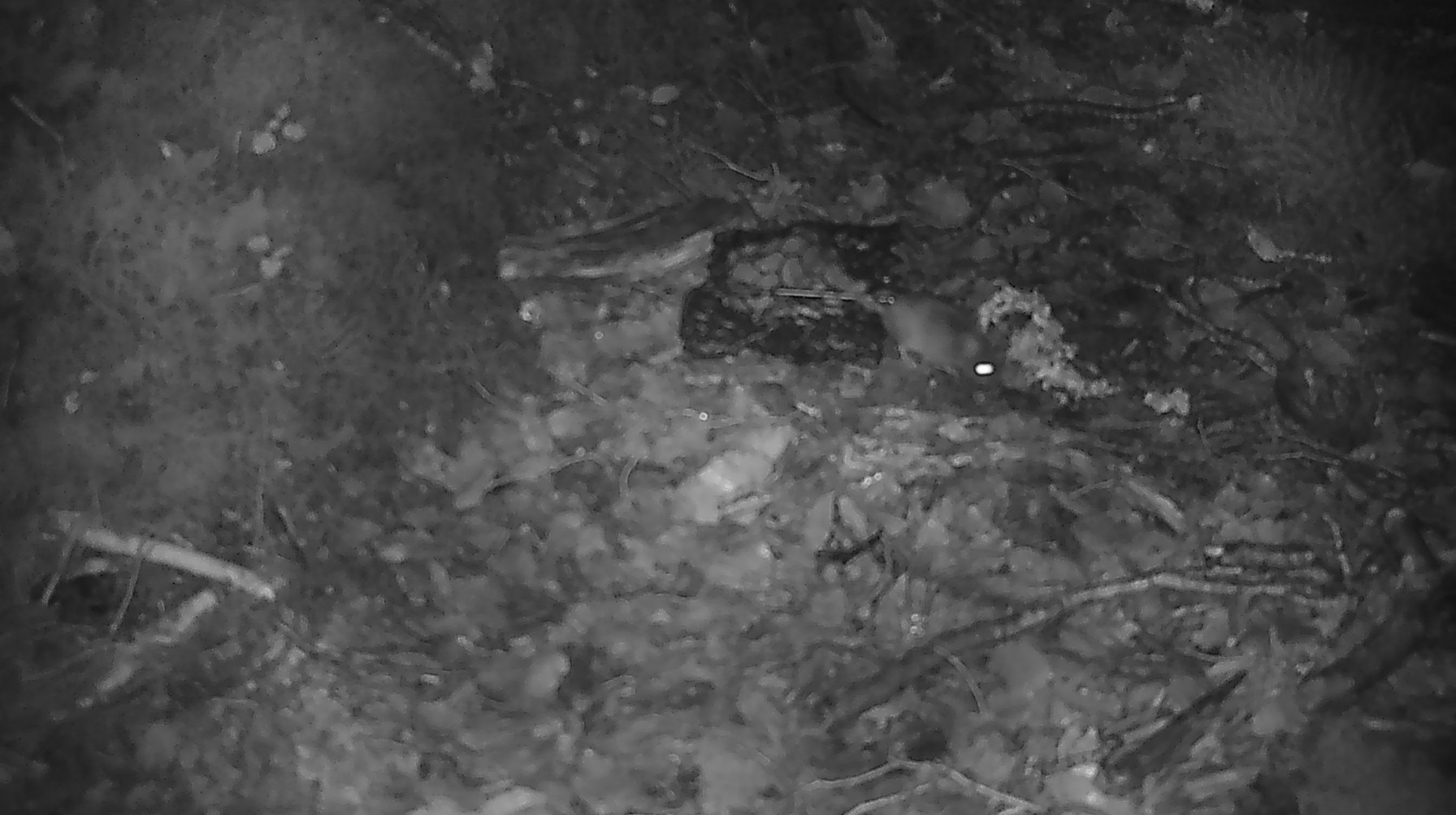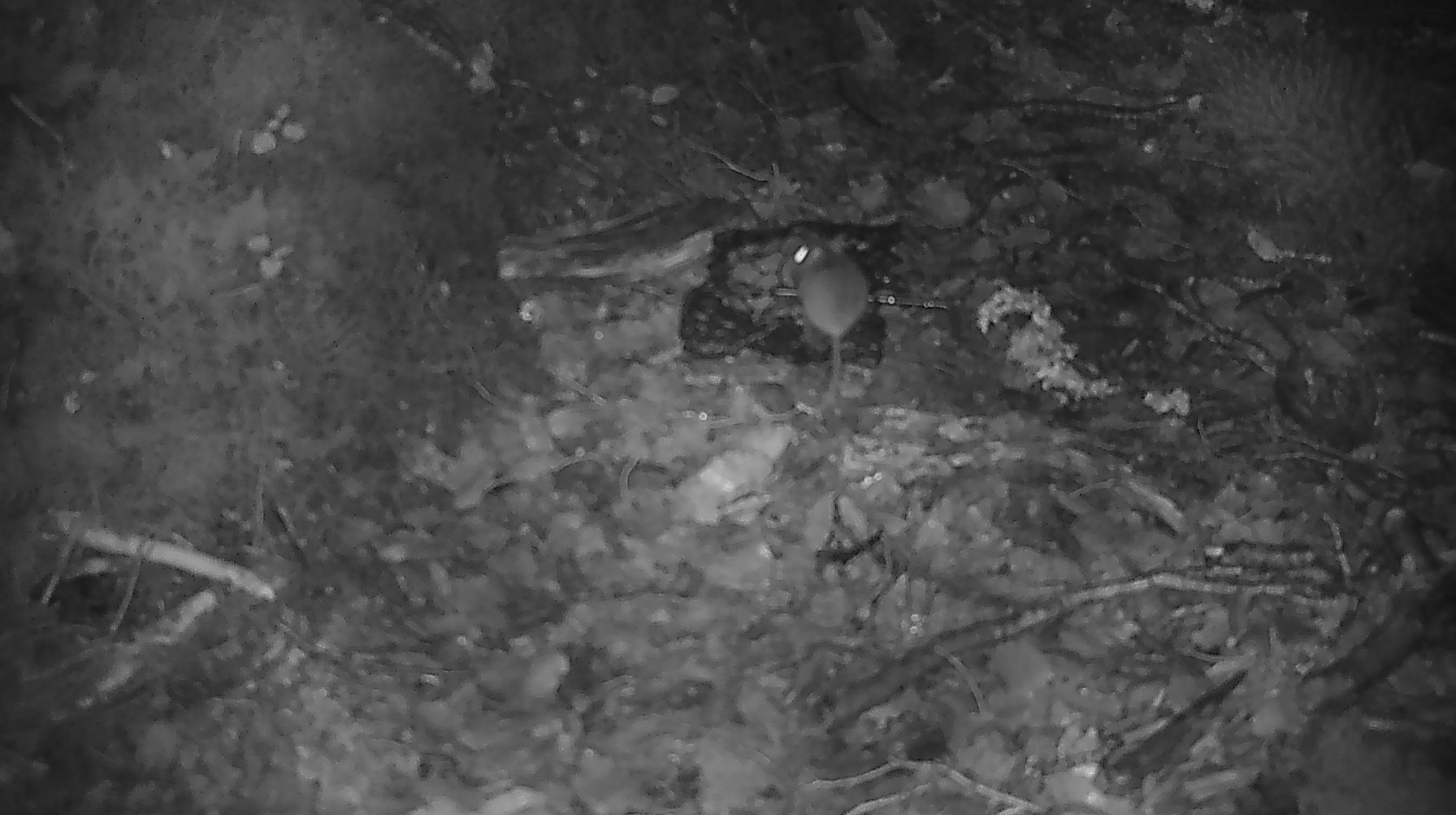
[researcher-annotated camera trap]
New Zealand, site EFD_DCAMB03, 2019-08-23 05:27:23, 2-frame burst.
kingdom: Animalia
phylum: Chordata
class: Mammalia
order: Rodentia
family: Muridae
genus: Mus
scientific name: Mus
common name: mouse